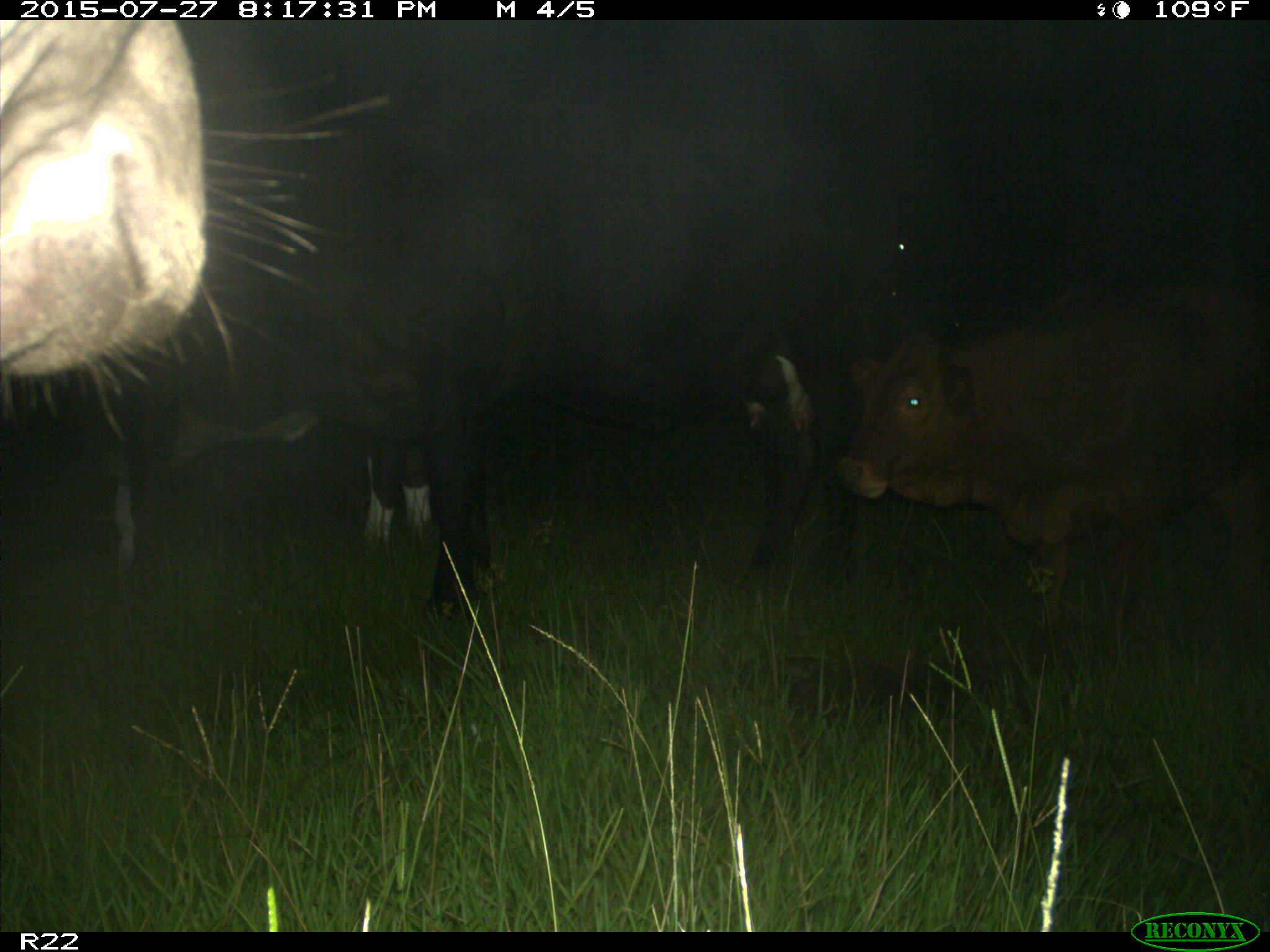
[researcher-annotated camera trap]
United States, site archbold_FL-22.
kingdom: Animalia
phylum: Chordata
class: Mammalia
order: Artiodactyla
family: Bovidae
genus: Bos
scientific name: Bos taurus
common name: domestic cow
Bos taurus (domestic cow).